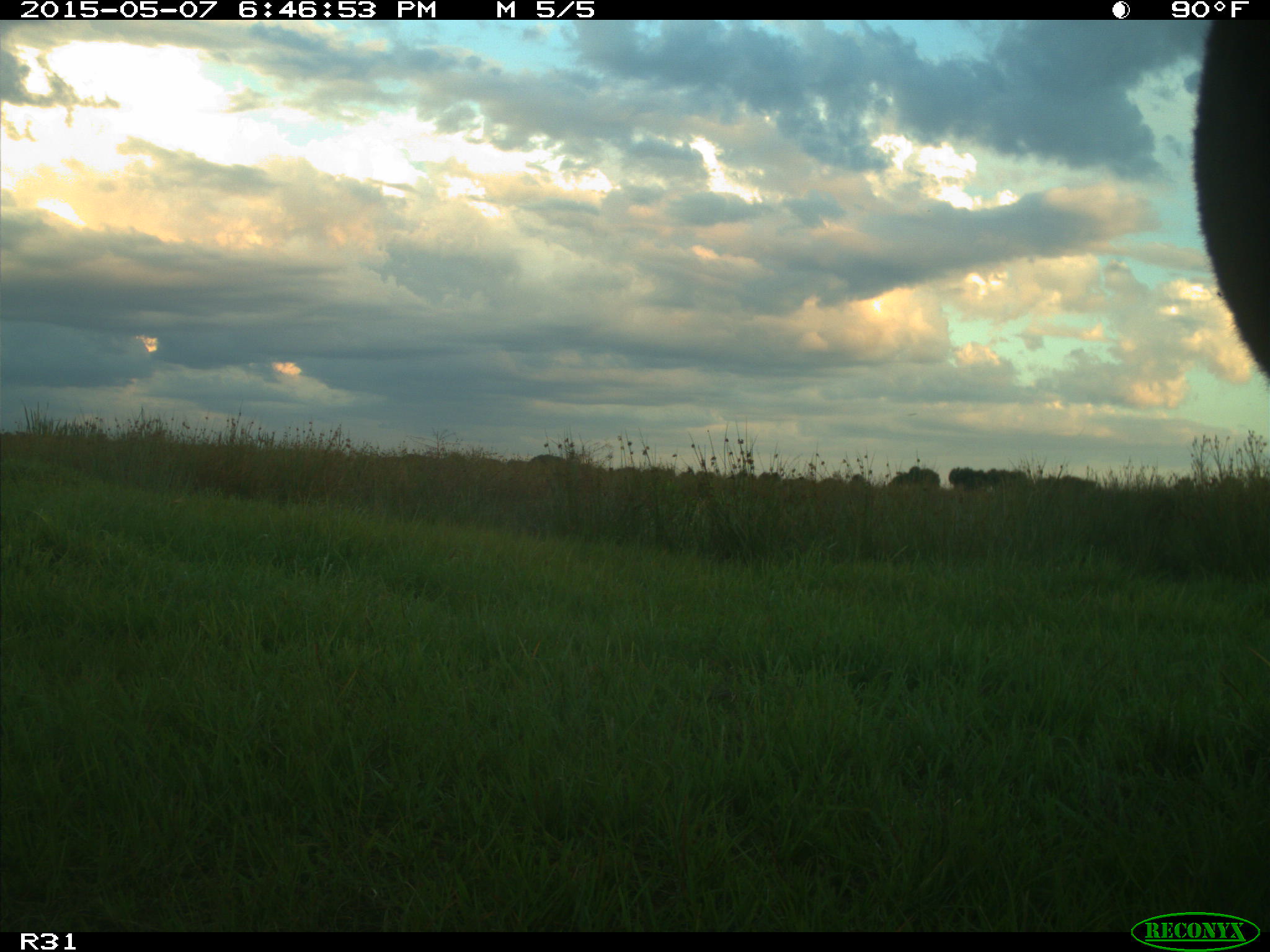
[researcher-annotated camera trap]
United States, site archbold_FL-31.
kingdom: Animalia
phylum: Chordata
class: Mammalia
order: Artiodactyla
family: Bovidae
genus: Bos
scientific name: Bos taurus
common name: domestic cow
Bos taurus (domestic cow).